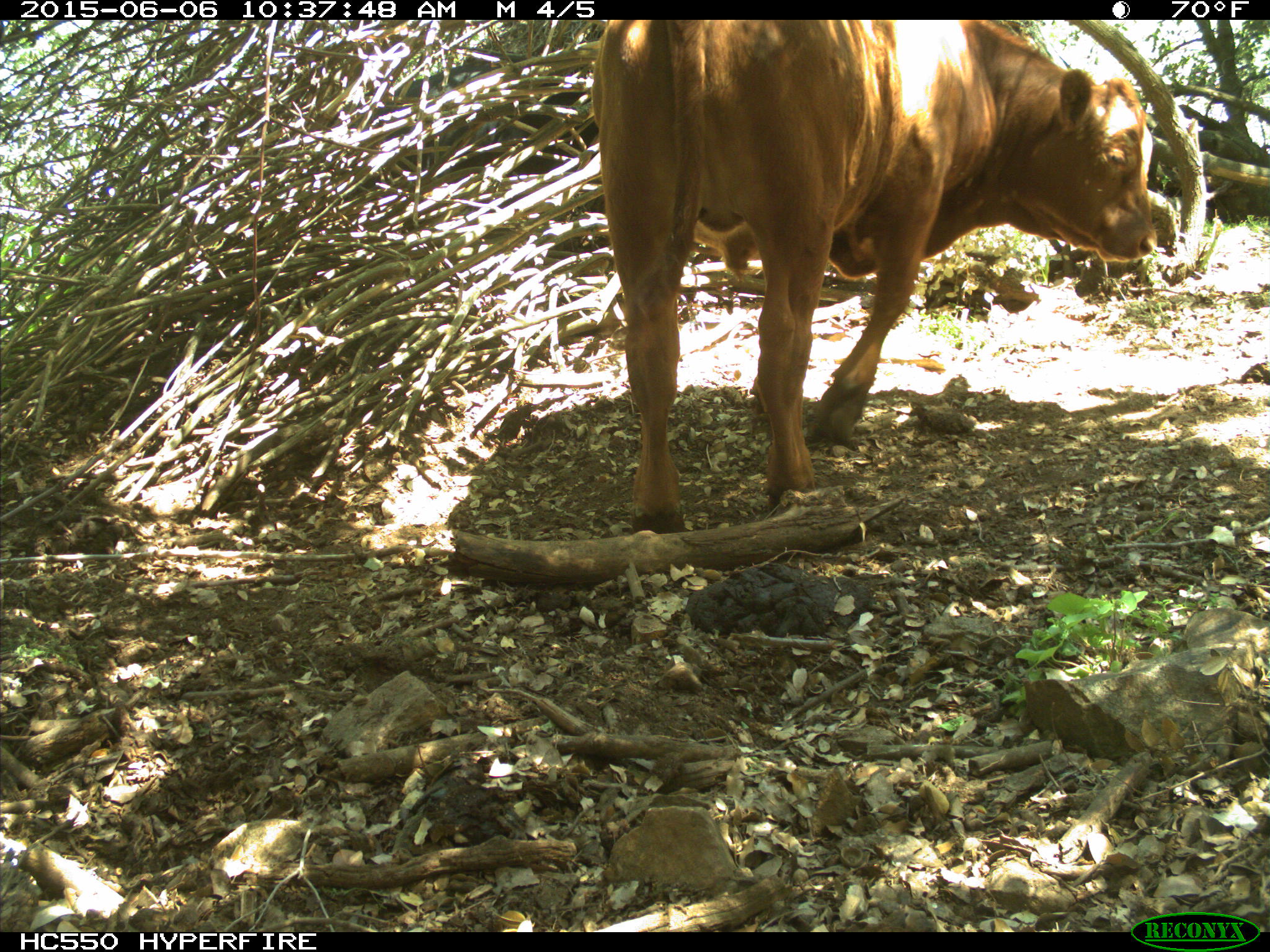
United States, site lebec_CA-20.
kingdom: Animalia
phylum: Chordata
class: Mammalia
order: Artiodactyla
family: Bovidae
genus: Bos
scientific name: Bos taurus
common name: domestic cow